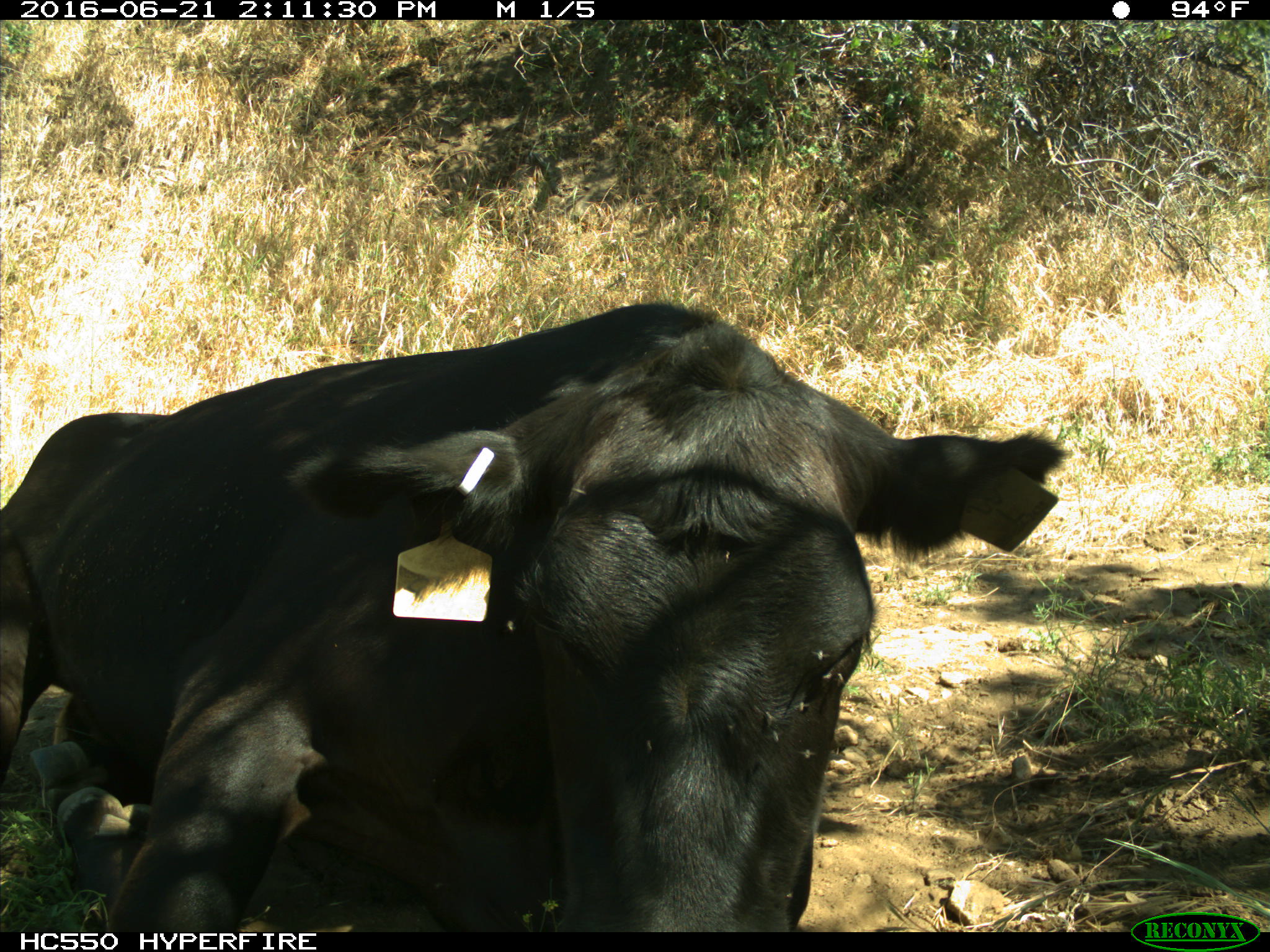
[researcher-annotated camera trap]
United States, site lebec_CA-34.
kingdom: Animalia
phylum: Chordata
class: Mammalia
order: Artiodactyla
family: Bovidae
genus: Bos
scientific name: Bos taurus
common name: domestic cow